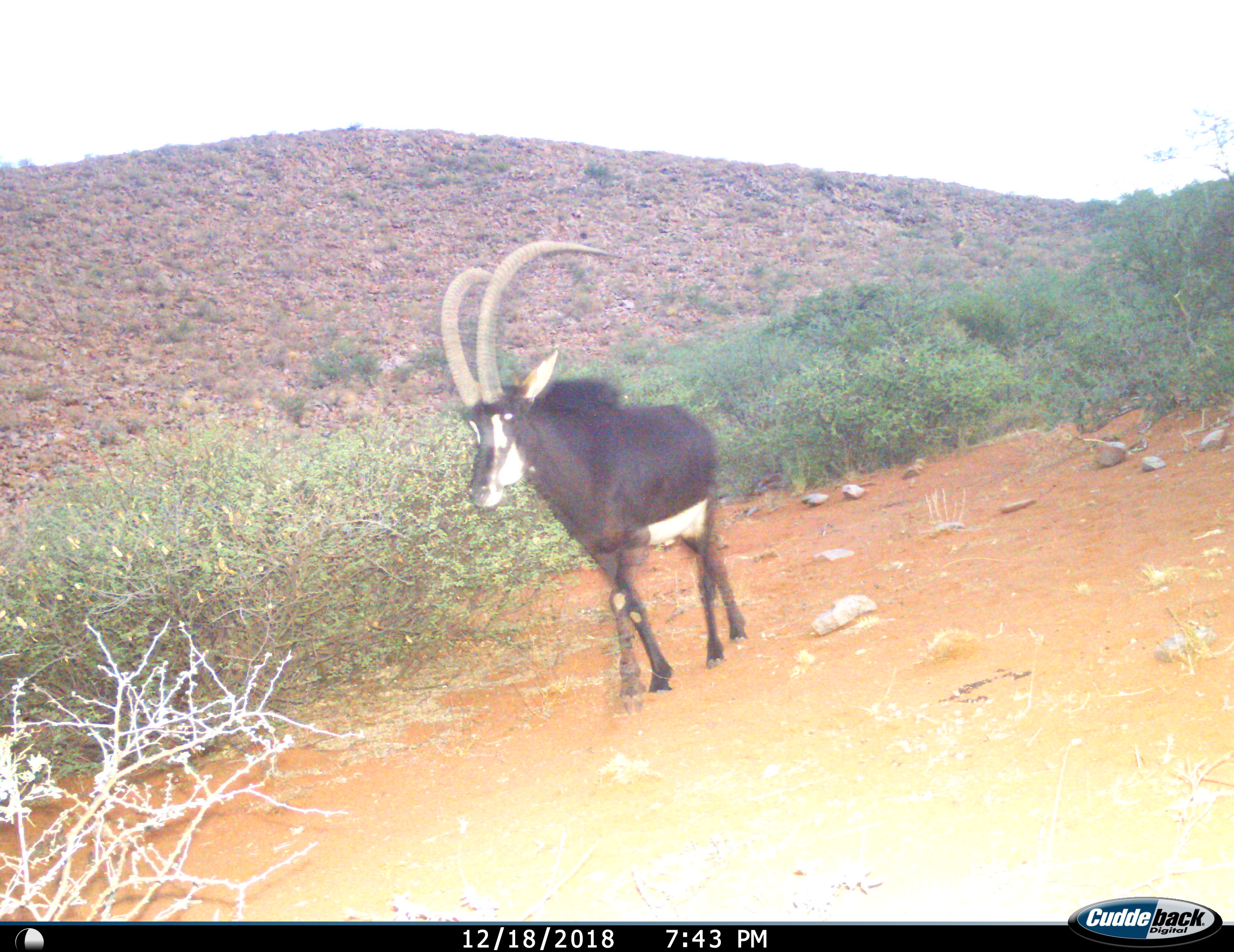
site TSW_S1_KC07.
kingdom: Animalia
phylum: Chordata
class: Mammalia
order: Artiodactyla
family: Bovidae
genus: Hippotragus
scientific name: Hippotragus niger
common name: sable antelope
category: sable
Sable (sable antelope) (Hippotragus niger), count 1. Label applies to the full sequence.